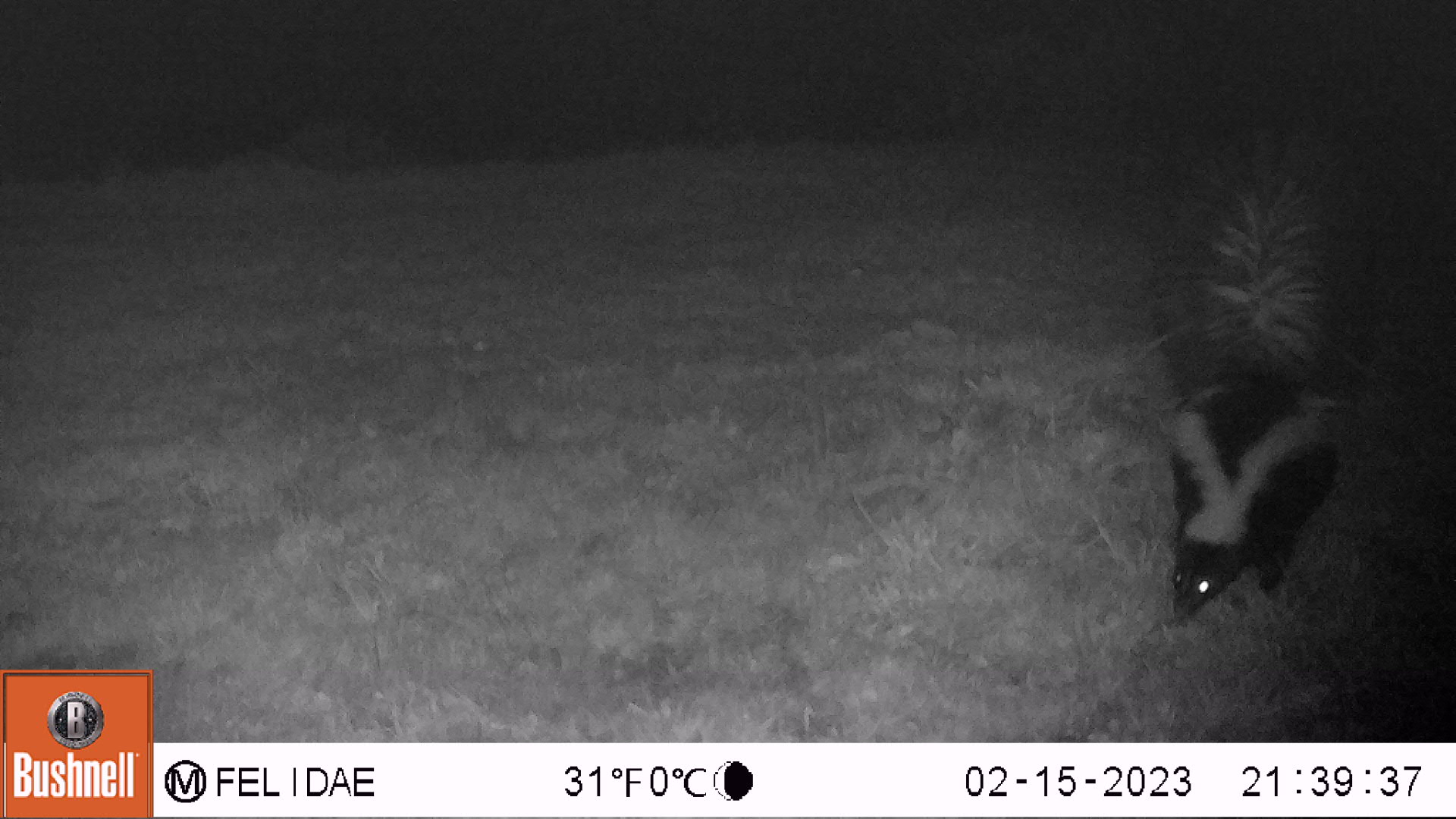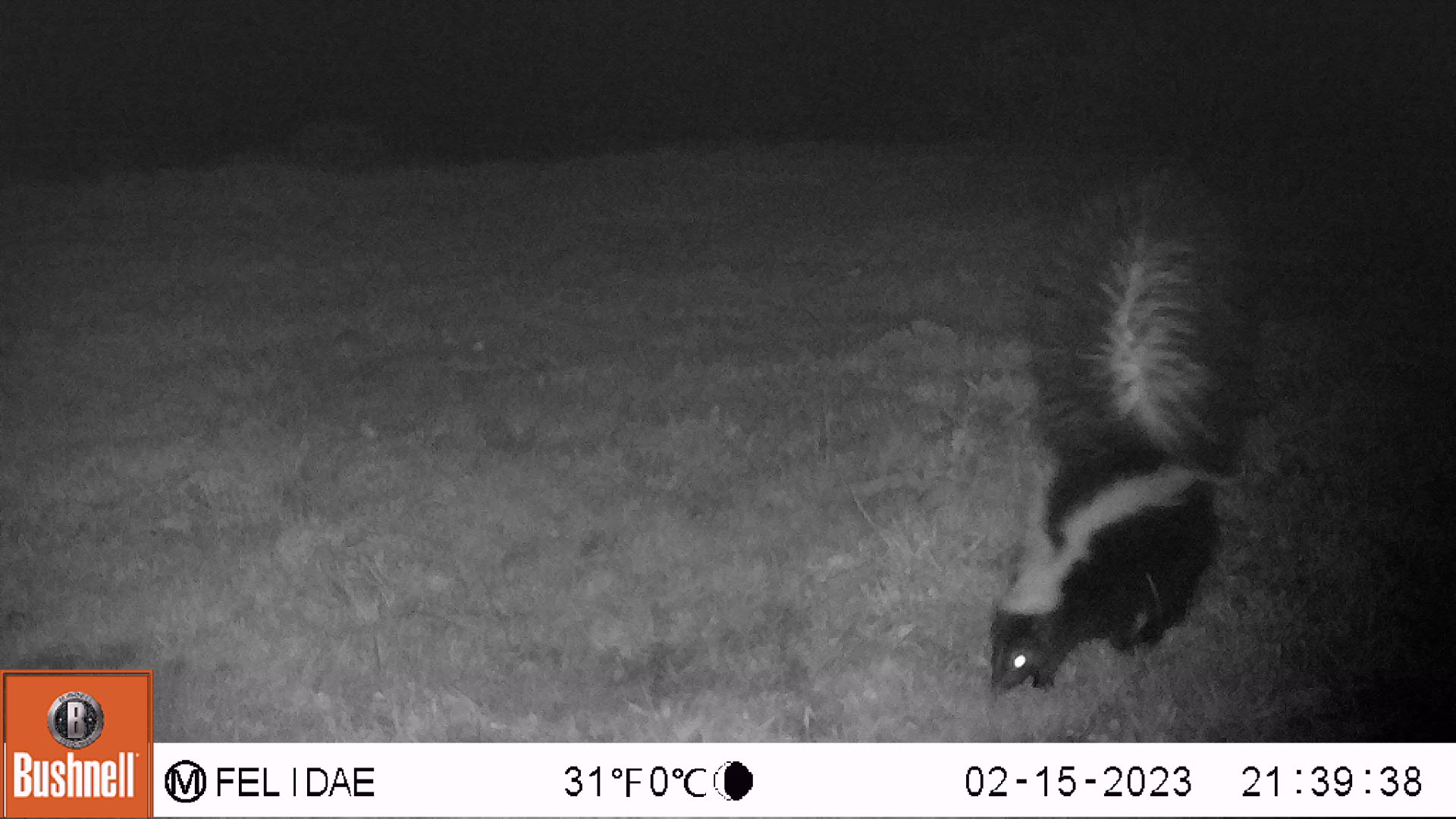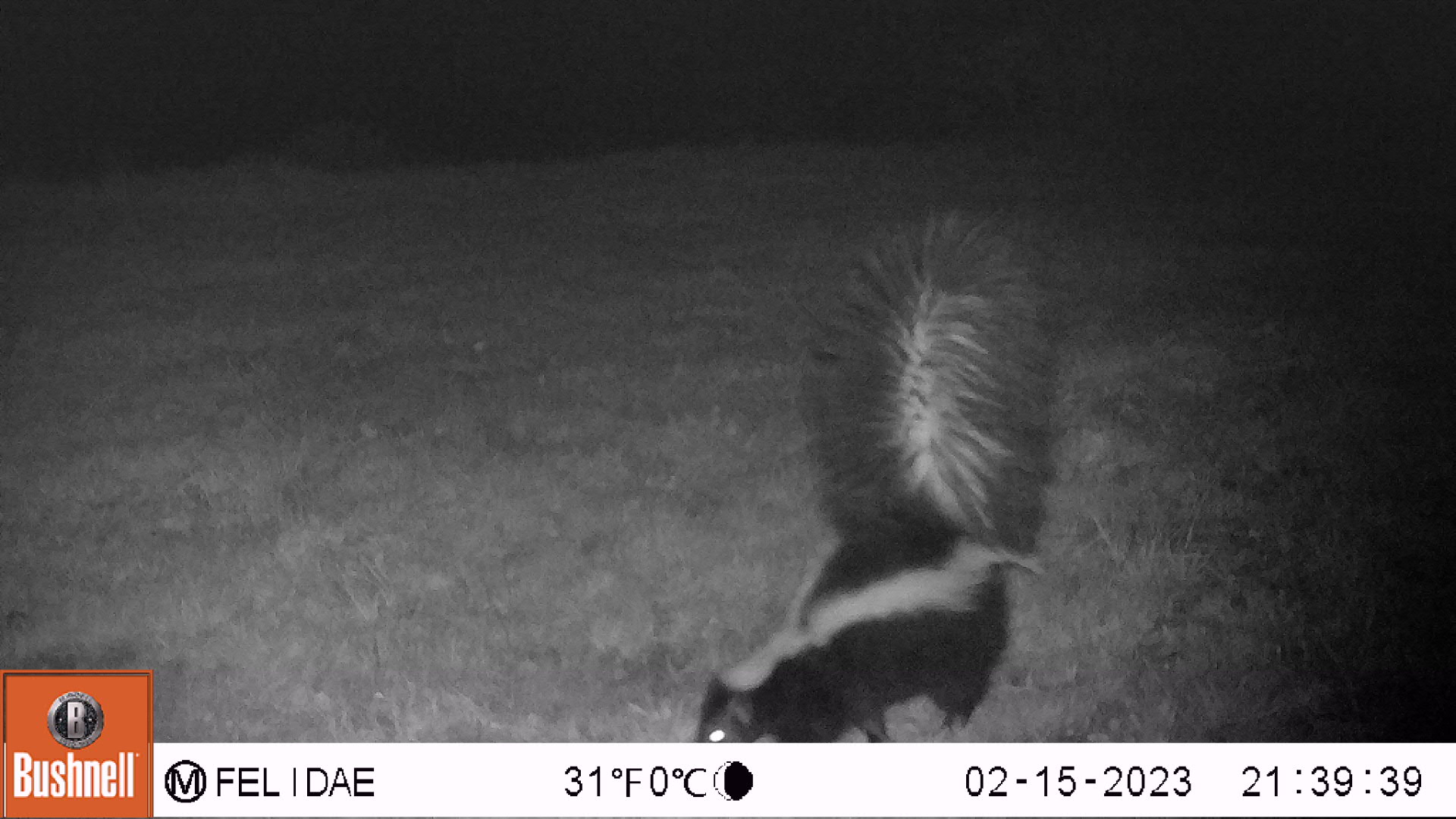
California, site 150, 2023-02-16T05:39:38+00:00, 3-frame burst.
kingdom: Animalia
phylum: Chordata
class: Mammalia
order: Carnivora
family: Mephitidae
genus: Mephitis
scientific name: Mephitis mephitis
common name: striped skunk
Striped skunk (Mephitis mephitis).